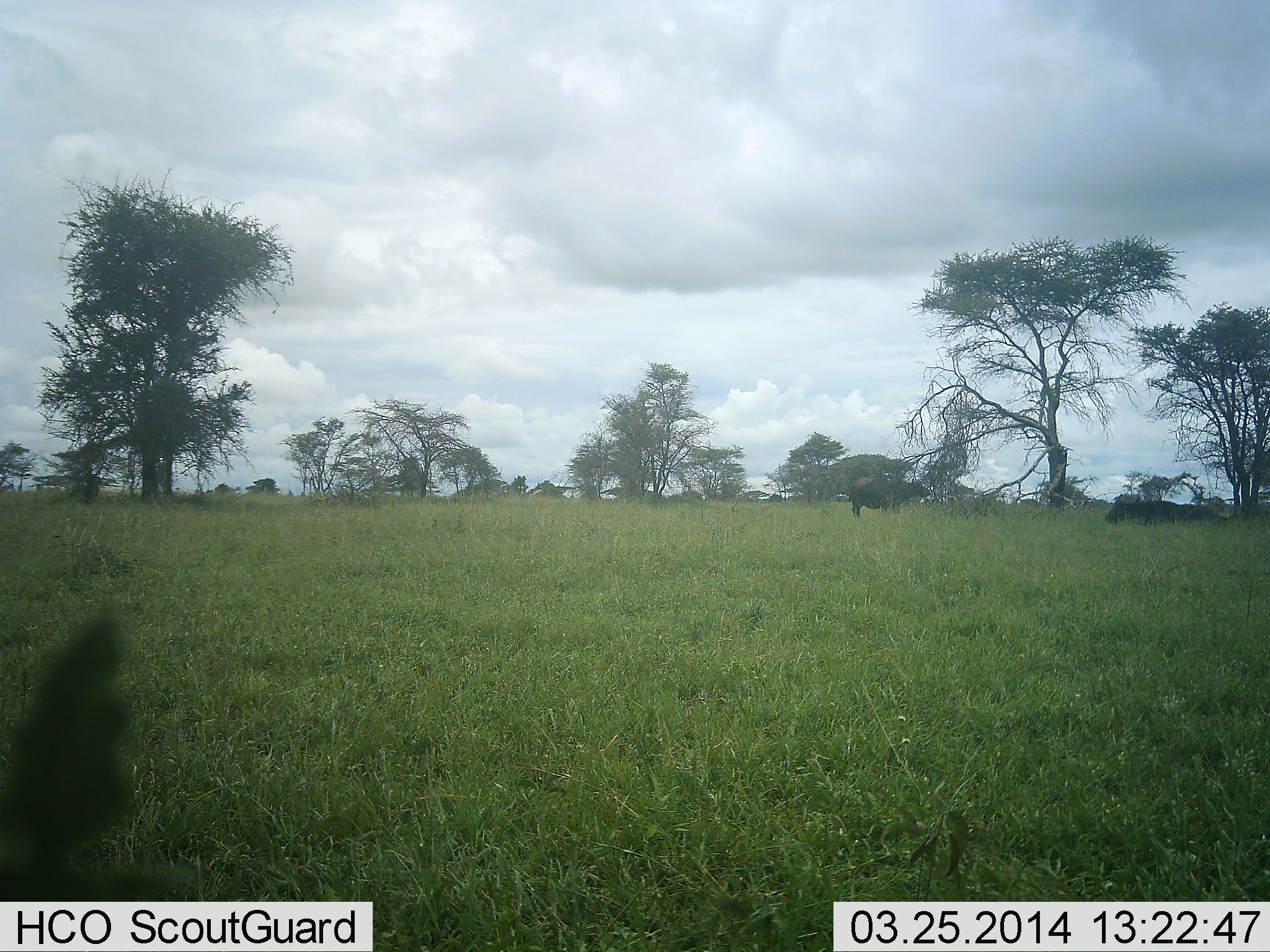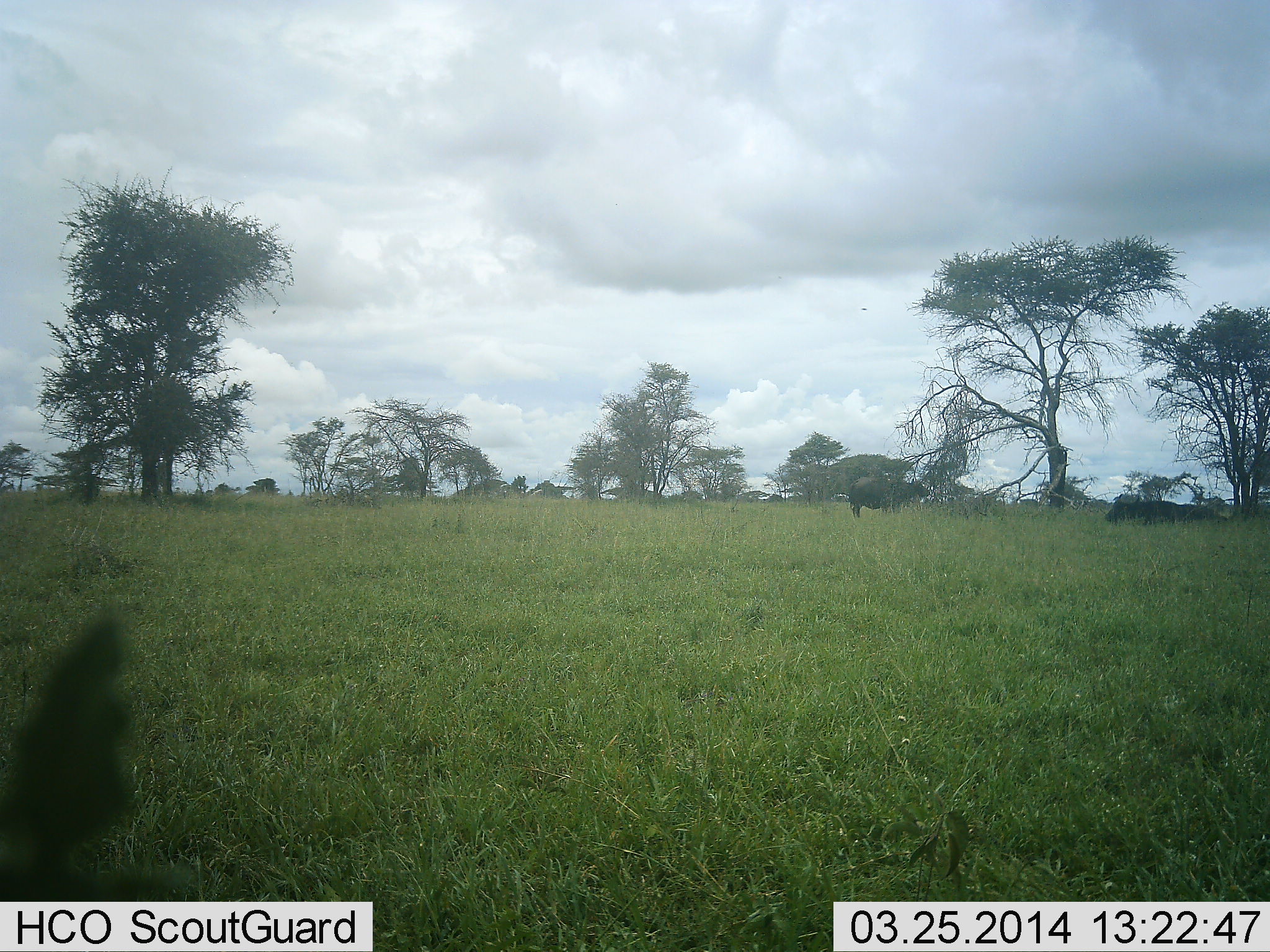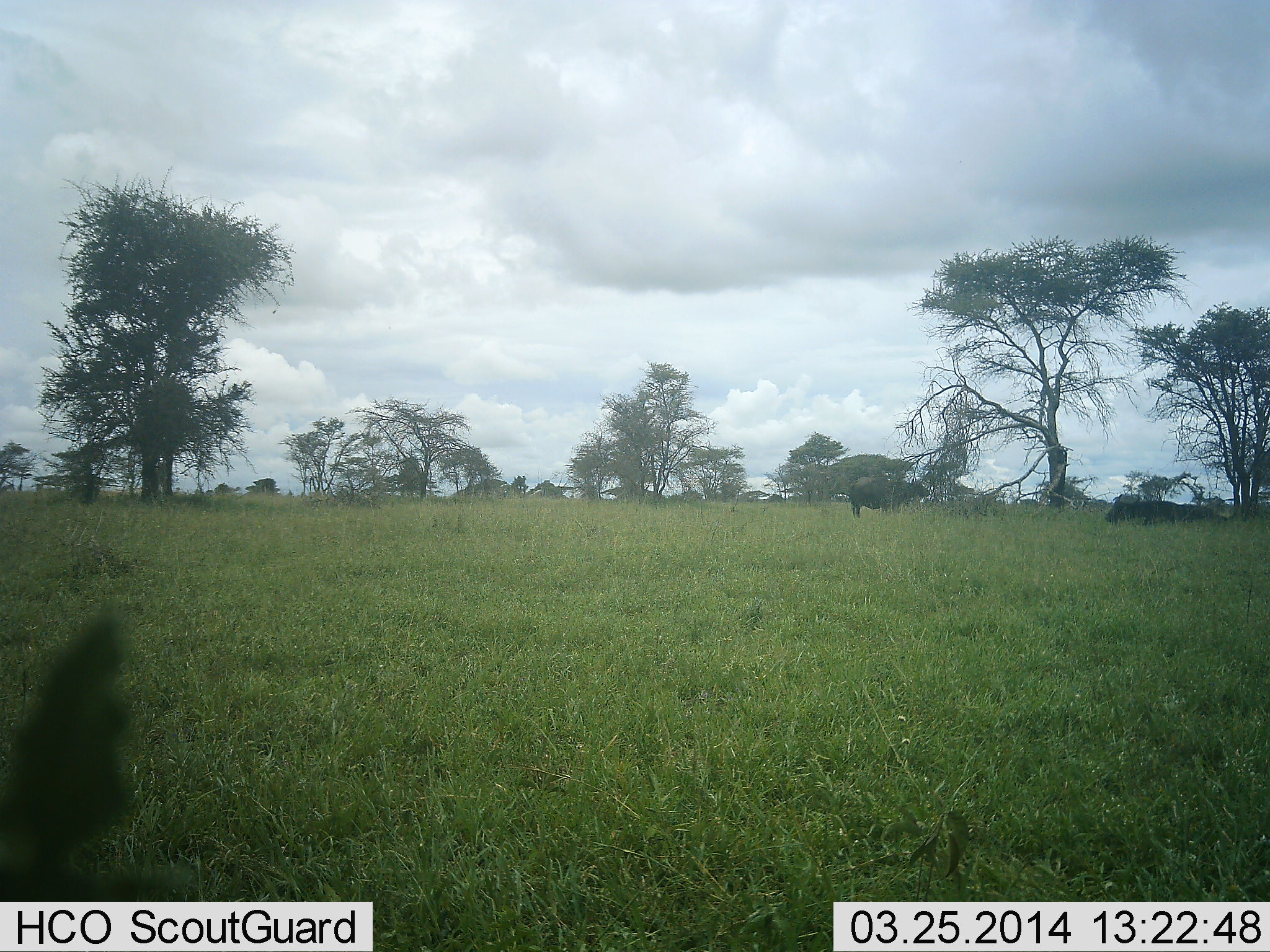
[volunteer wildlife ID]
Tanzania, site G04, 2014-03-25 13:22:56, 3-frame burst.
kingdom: Animalia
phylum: Chordata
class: Mammalia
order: Artiodactyla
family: Bovidae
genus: Syncerus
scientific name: Syncerus caffer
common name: cape buffalo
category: buffalo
Buffalo (cape buffalo) (Syncerus caffer), count 2. Behavior (volunteer vote fractions): standing 80%, resting 50%, moving 0%, interacting 0%. Young present (vote fraction): 0%. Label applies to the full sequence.